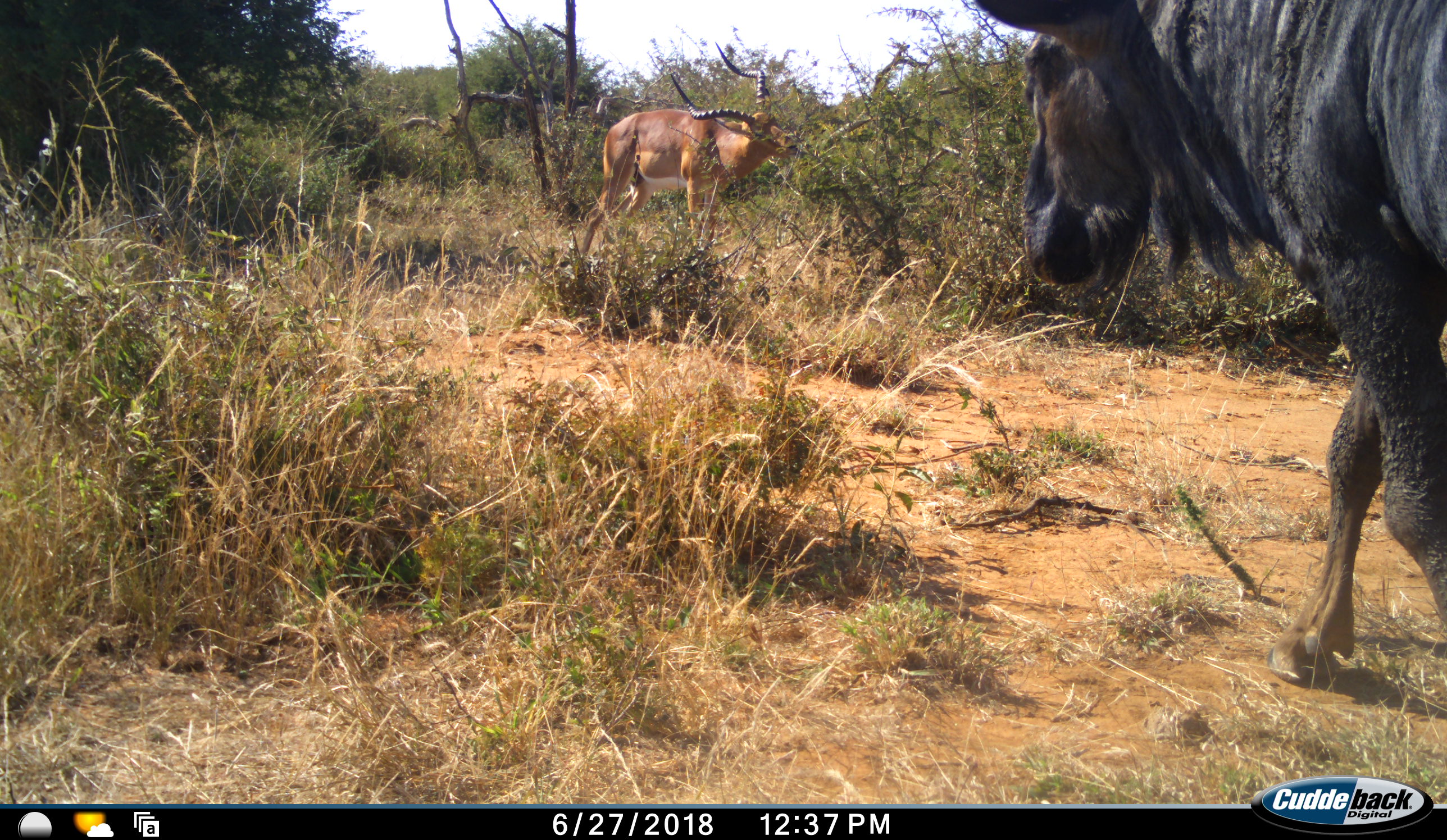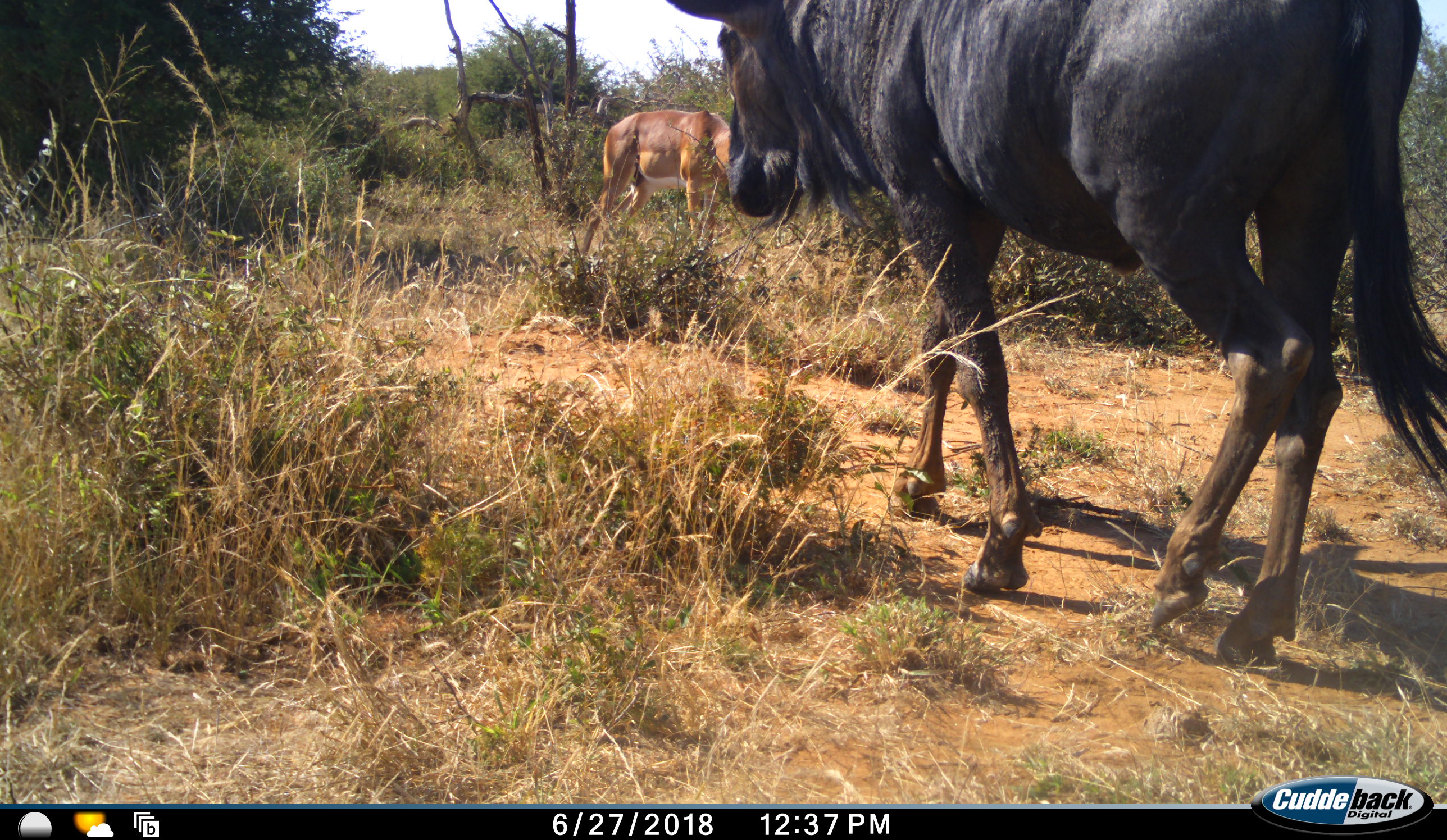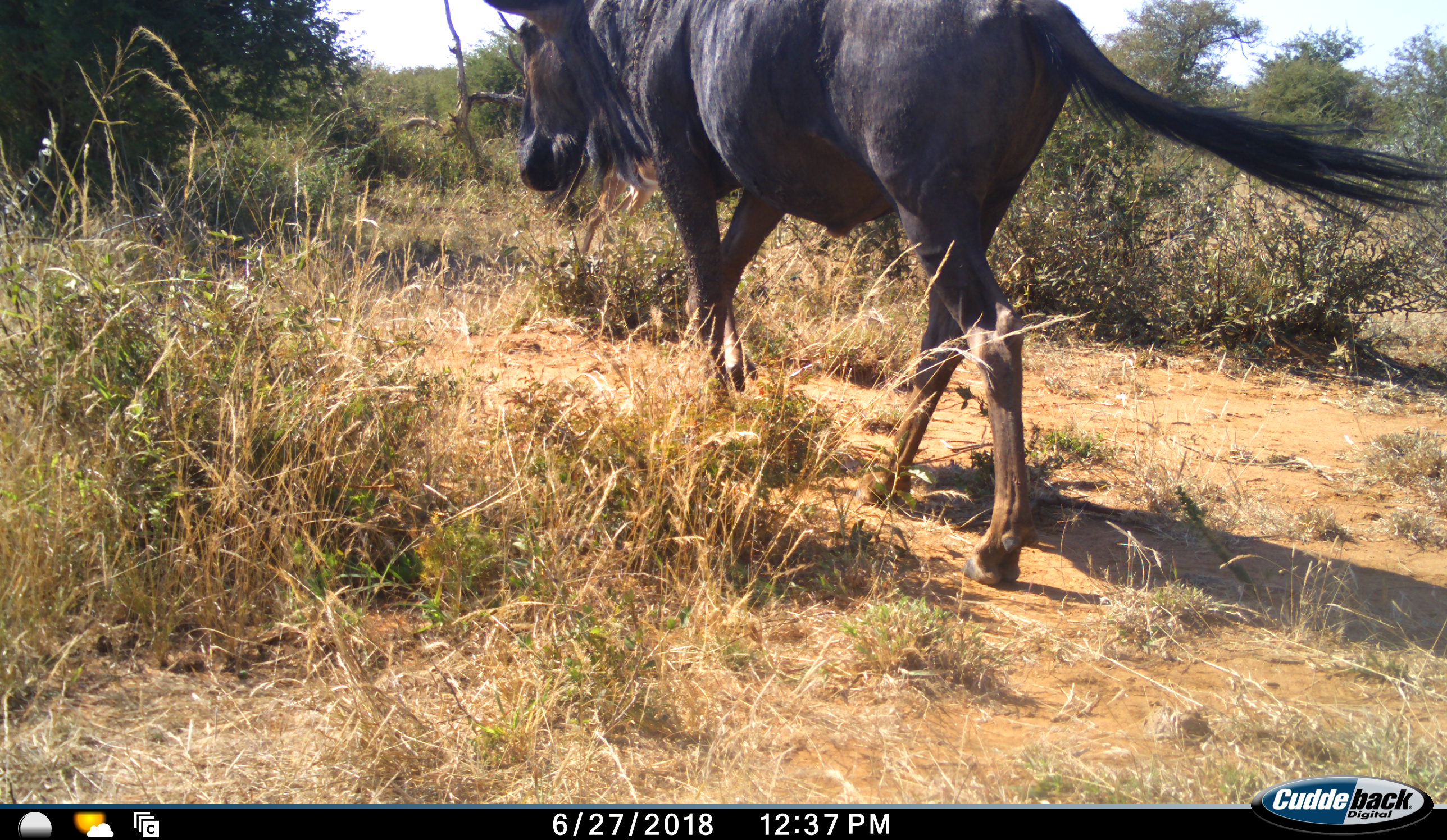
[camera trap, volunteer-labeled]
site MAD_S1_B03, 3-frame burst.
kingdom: Animalia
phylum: Chordata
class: Mammalia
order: Artiodactyla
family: Bovidae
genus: Aepyceros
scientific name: Aepyceros melampus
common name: impala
Impala (Aepyceros melampus), count 1. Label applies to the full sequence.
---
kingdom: Animalia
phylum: Chordata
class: Mammalia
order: Artiodactyla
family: Bovidae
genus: Connochaetes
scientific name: Connochaetes taurinus taurinus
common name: blue wildebeest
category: wildebeestblue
Wildebeestblue (blue wildebeest) (Connochaetes taurinus taurinus), count 1. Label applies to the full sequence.